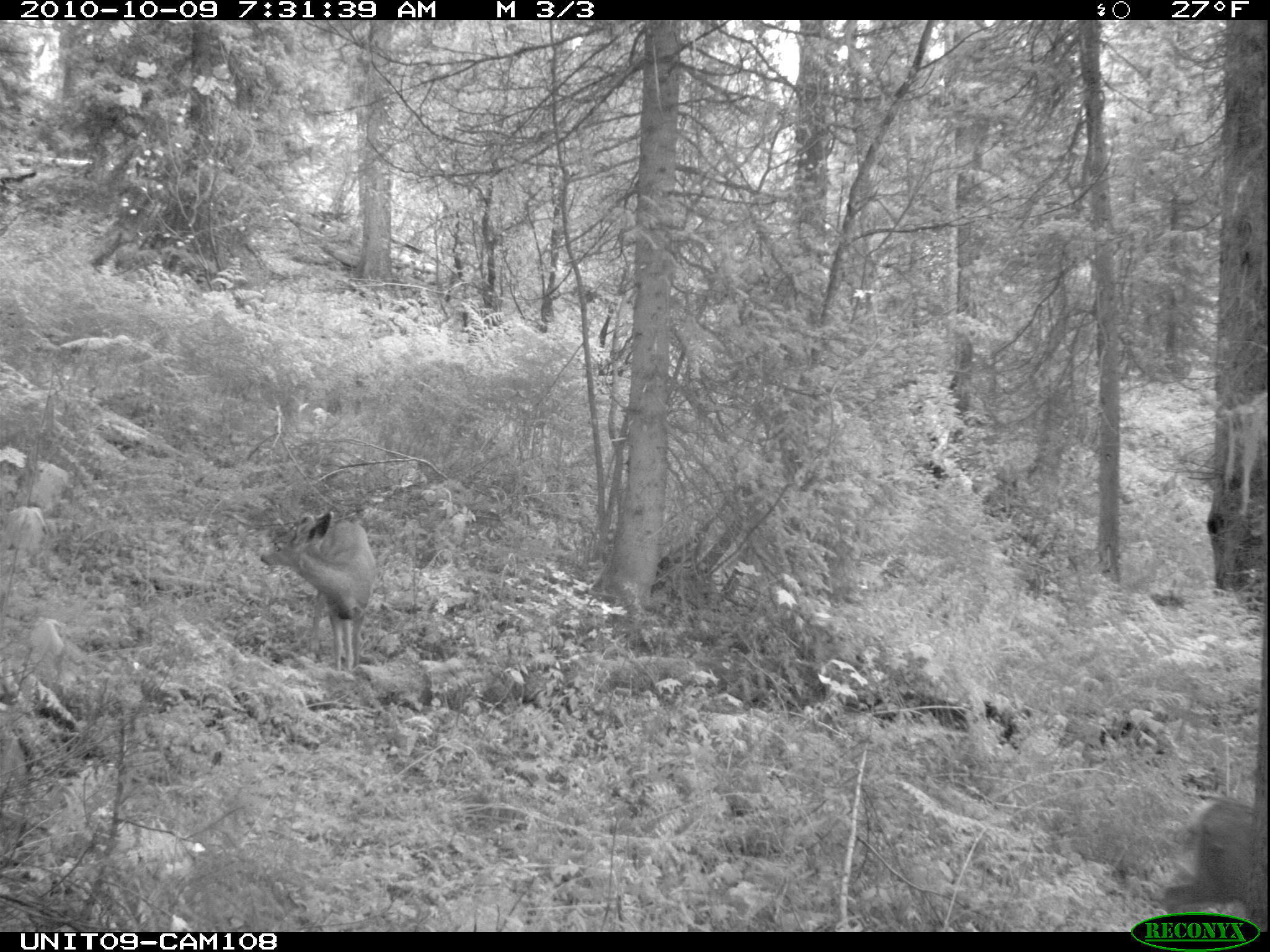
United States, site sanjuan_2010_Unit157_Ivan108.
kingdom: Animalia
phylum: Chordata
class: Mammalia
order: Artiodactyla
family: Cervidae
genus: Odocoileus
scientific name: Odocoileus hemionus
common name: mule deer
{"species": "Odocoileus hemionus (mule deer)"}